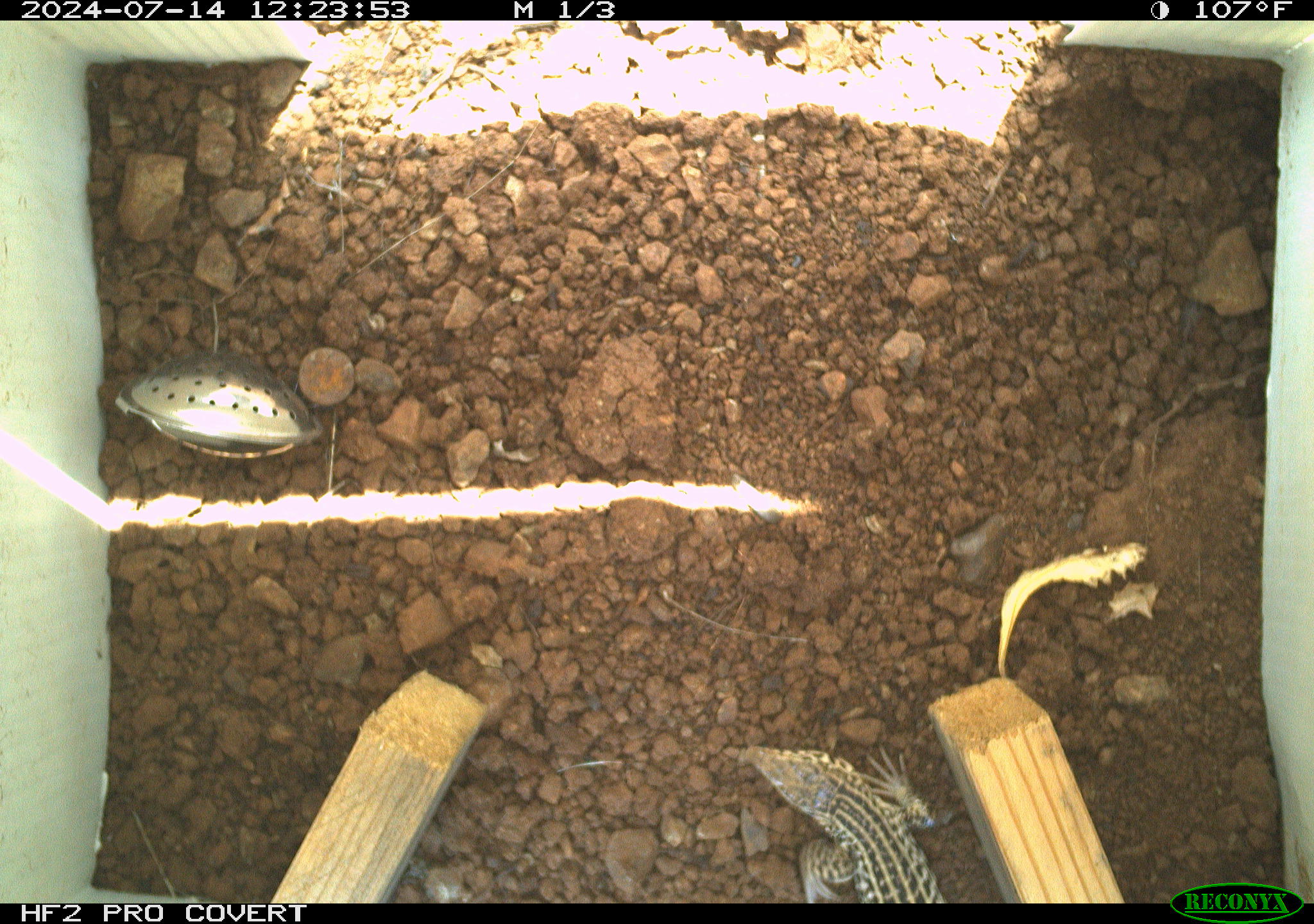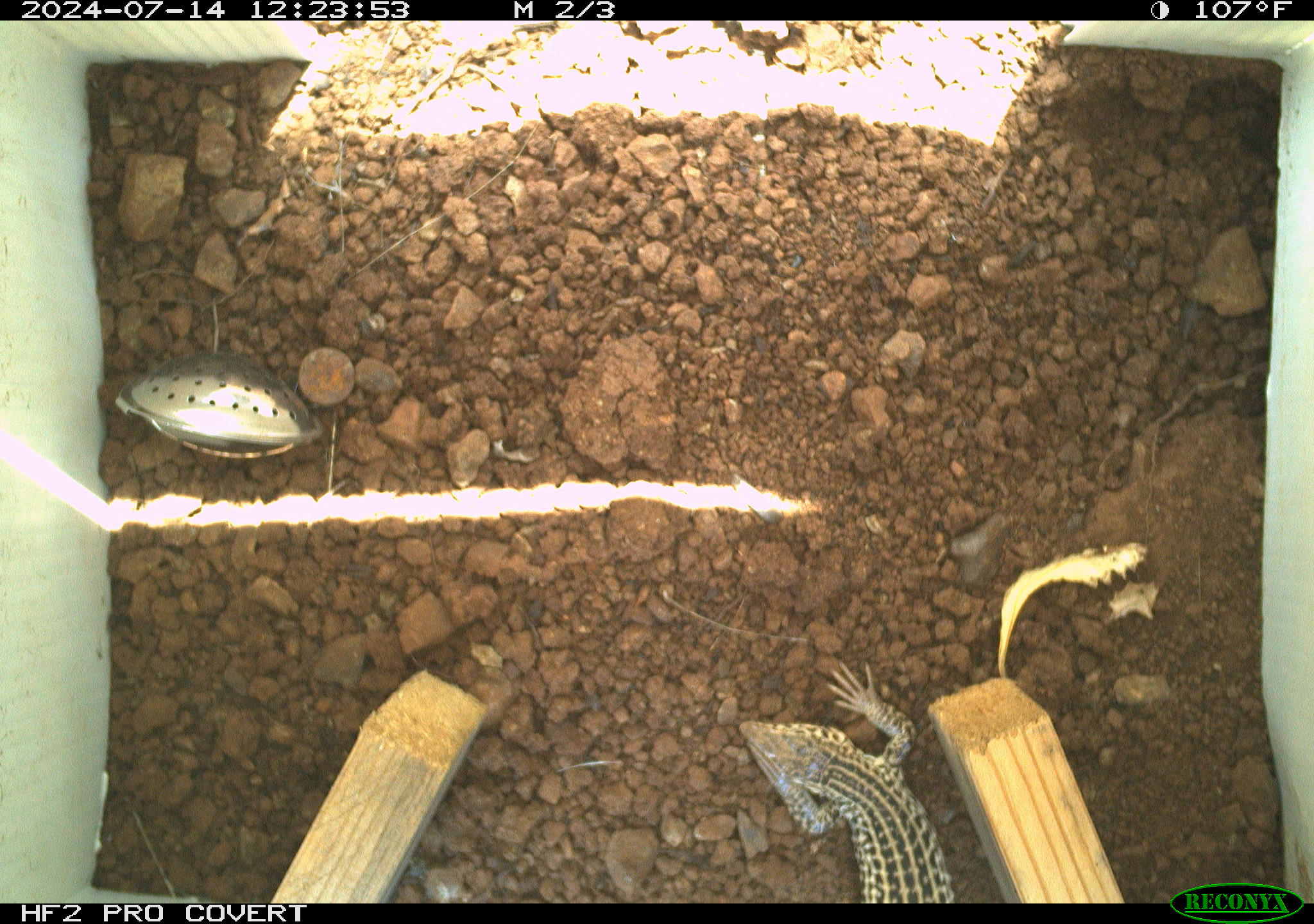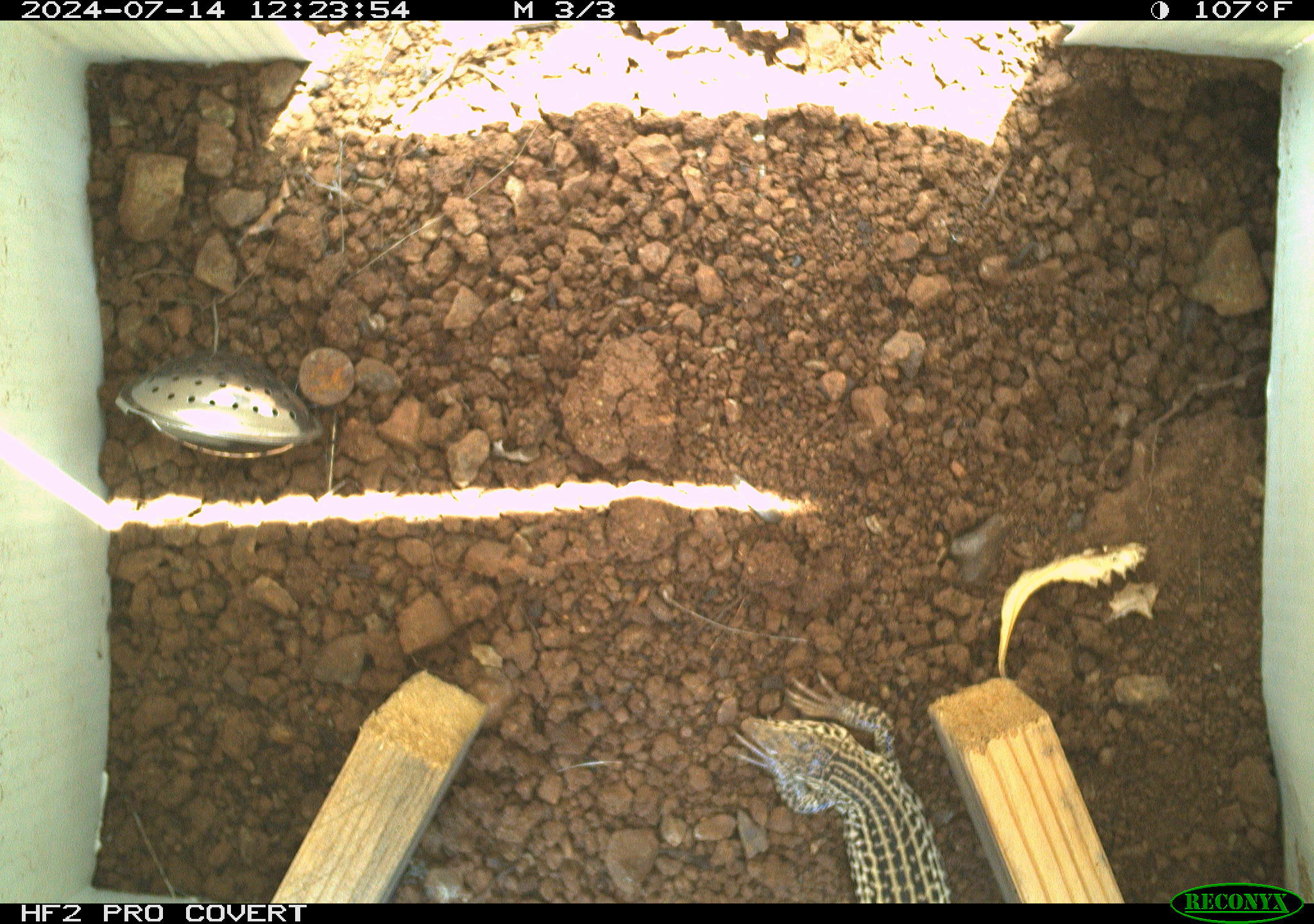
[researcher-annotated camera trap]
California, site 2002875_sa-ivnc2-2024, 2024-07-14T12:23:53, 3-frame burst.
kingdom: Animalia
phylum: Chordata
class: Reptilia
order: Squamata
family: Teiidae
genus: Aspidoscelis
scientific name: Aspidoscelis tigris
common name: western whiptail